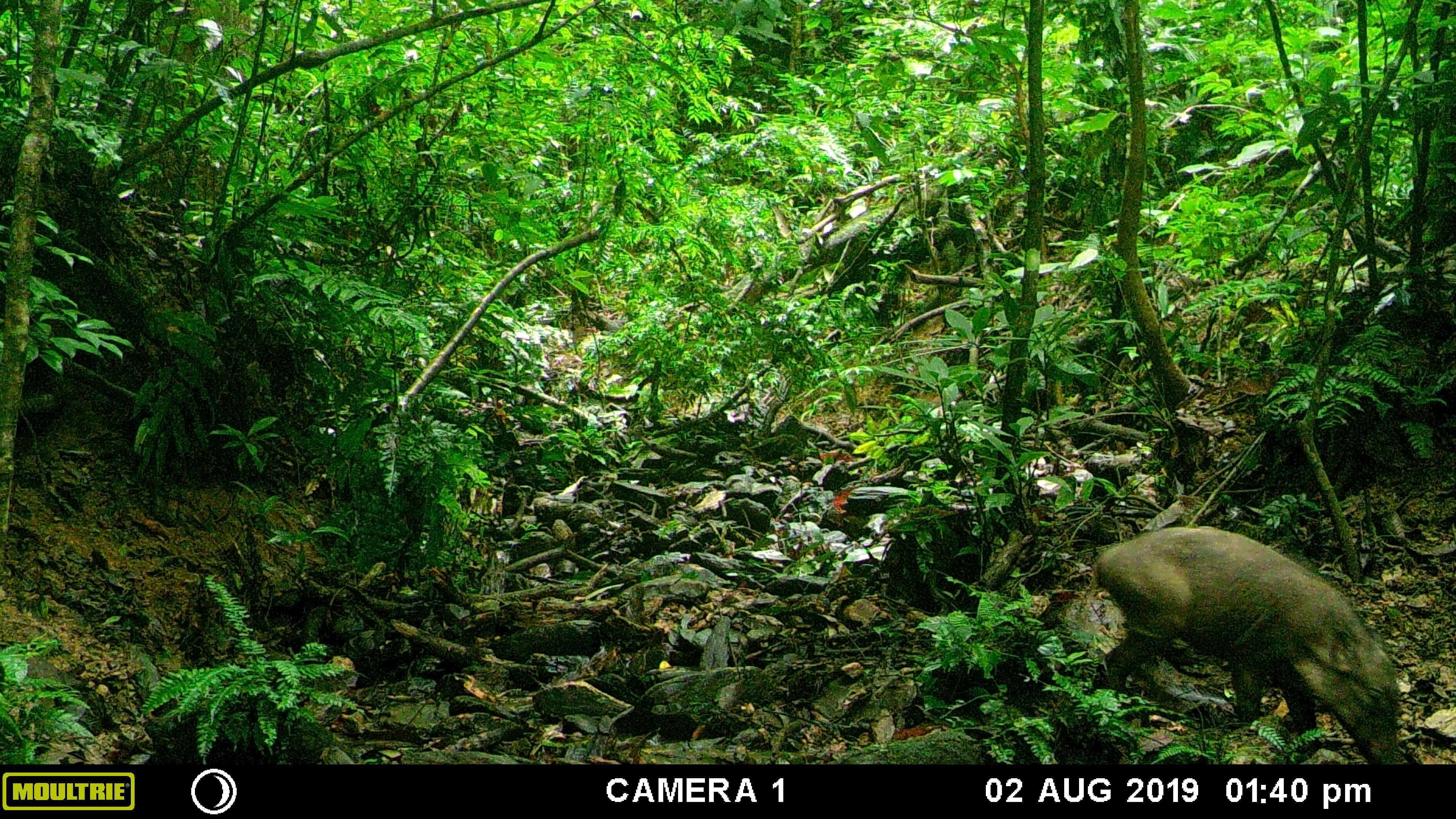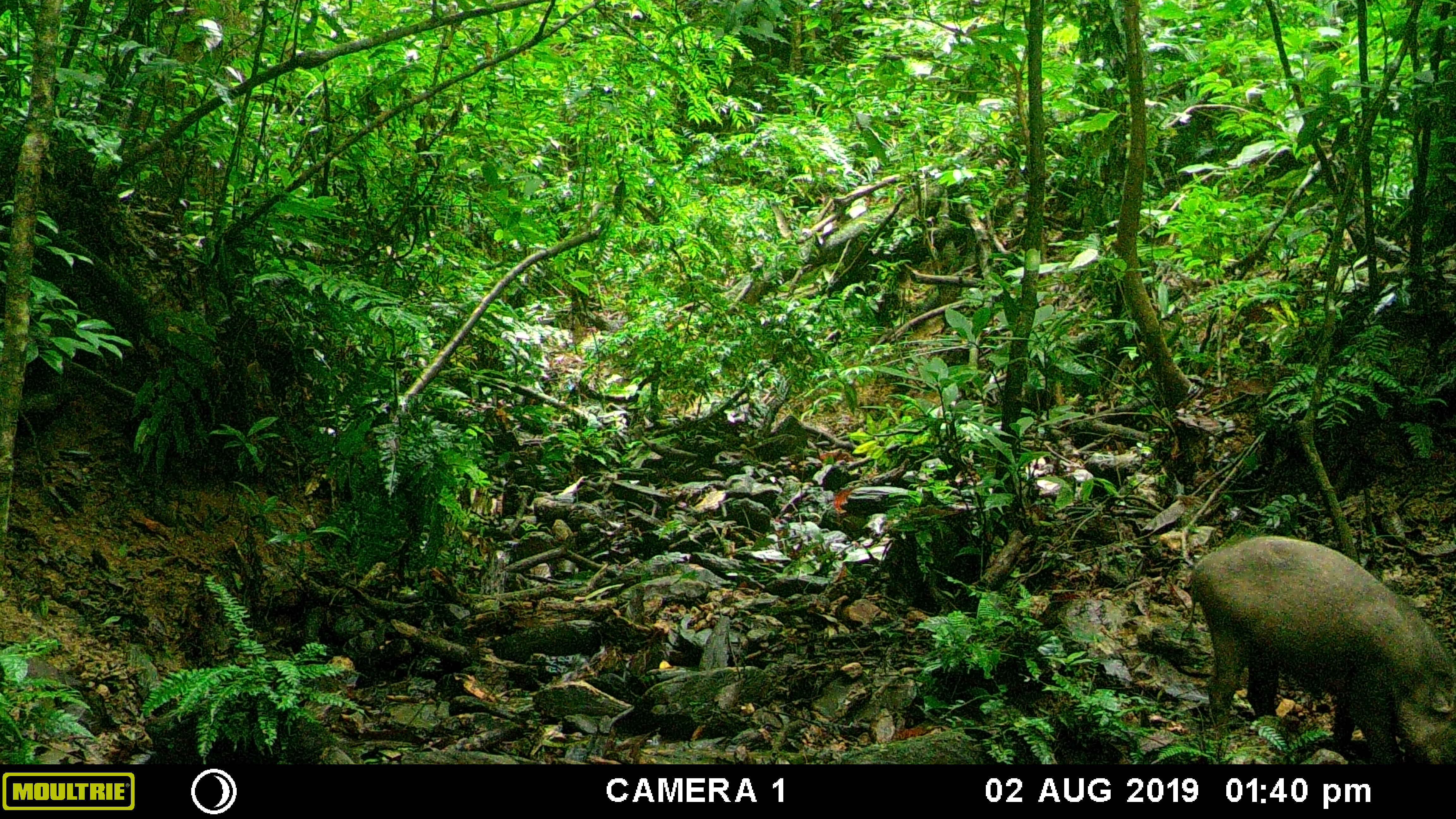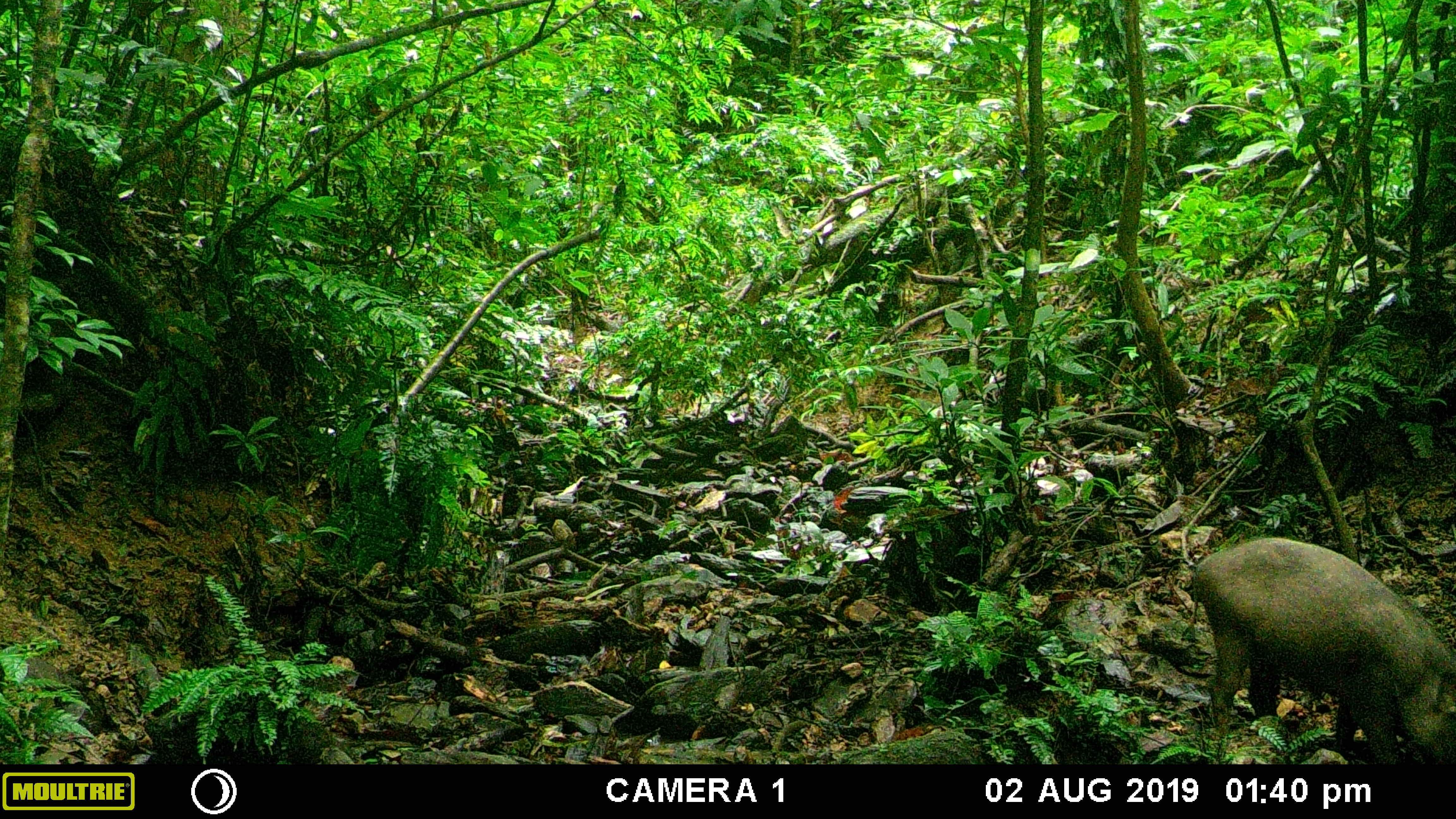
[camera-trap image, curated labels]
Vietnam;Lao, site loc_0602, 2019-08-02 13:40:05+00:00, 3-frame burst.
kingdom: Animalia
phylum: Chordata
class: Mammalia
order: Artiodactyla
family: Suidae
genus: Sus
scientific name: Sus scrofa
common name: eurasian wild pig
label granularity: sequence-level